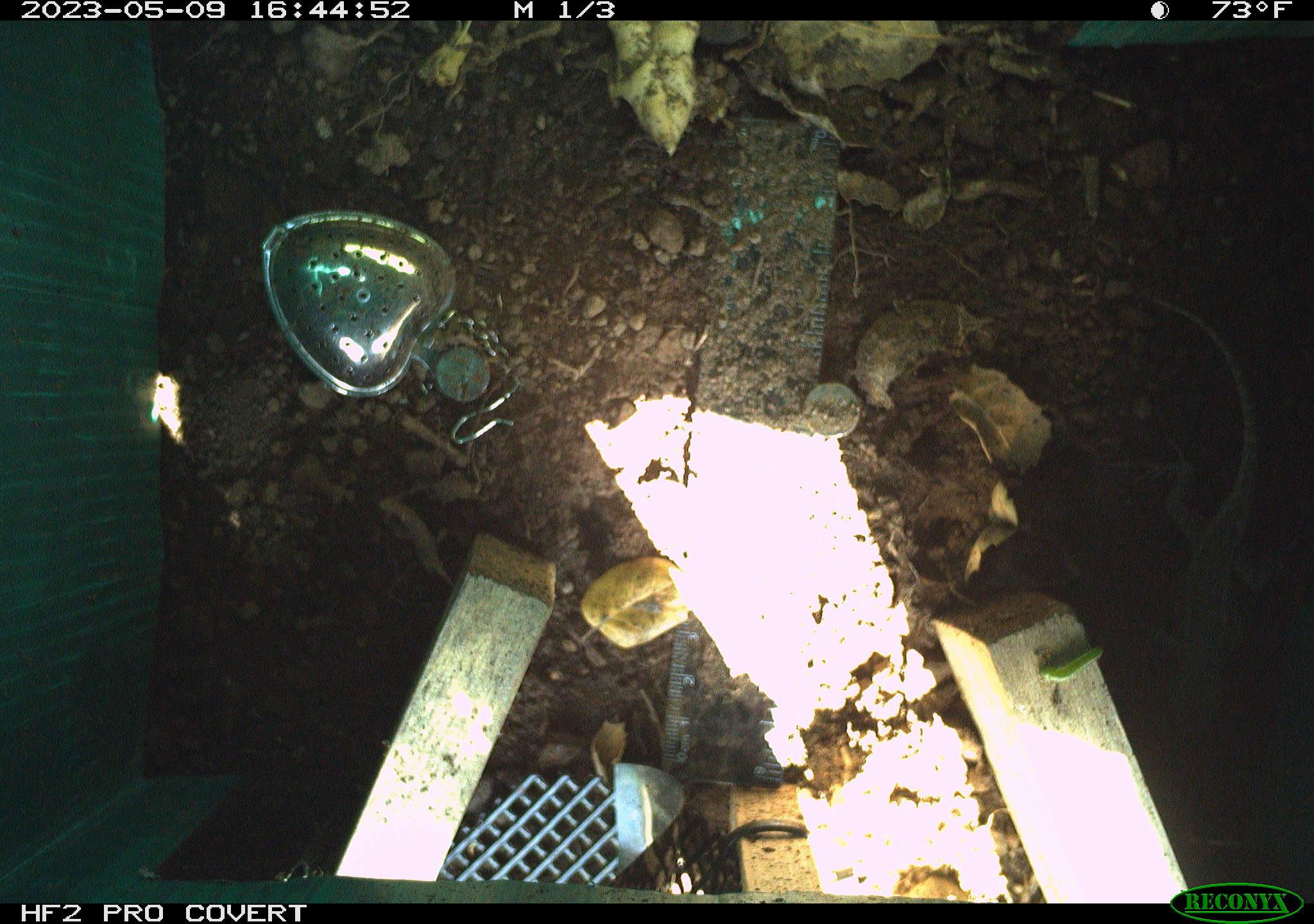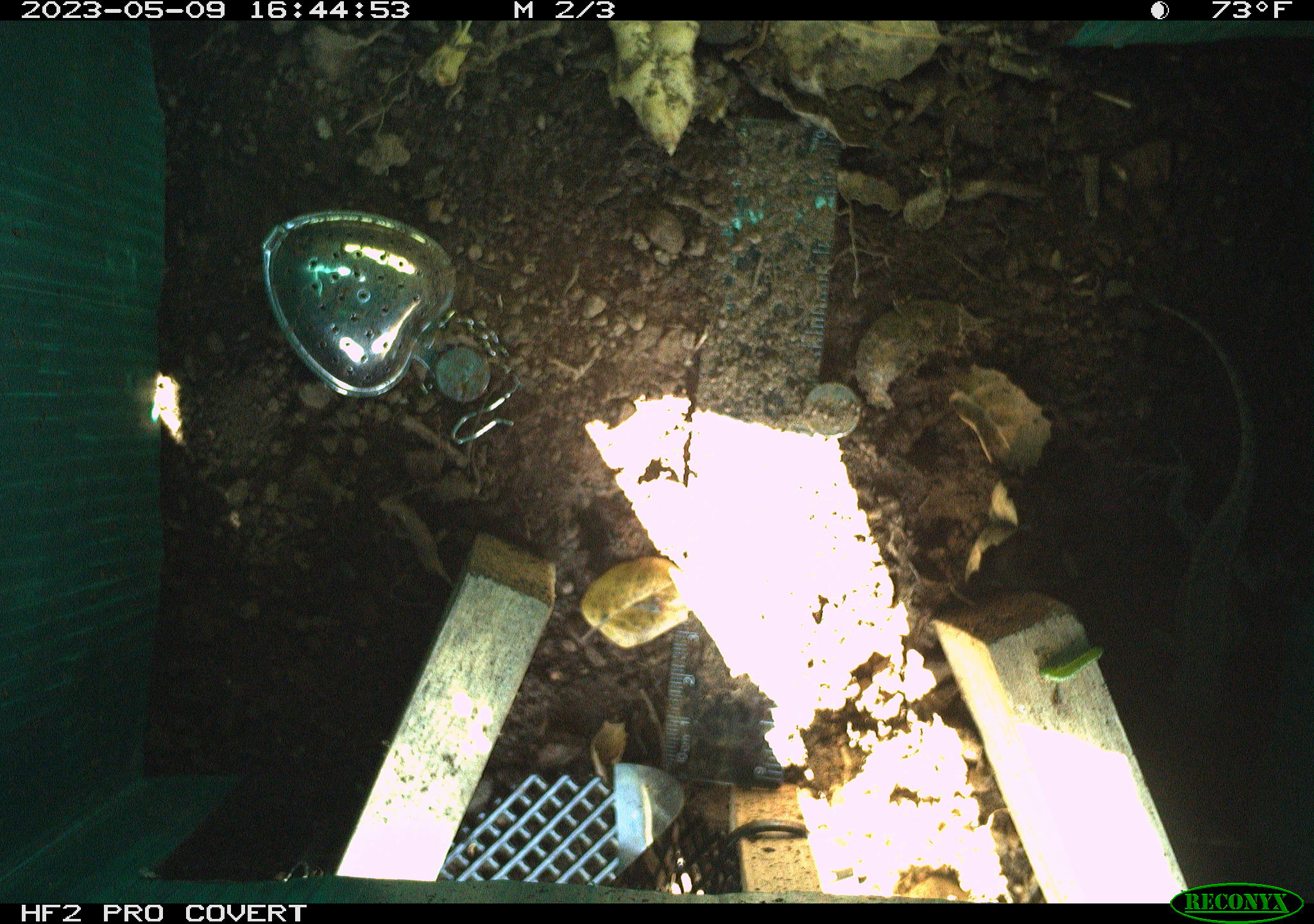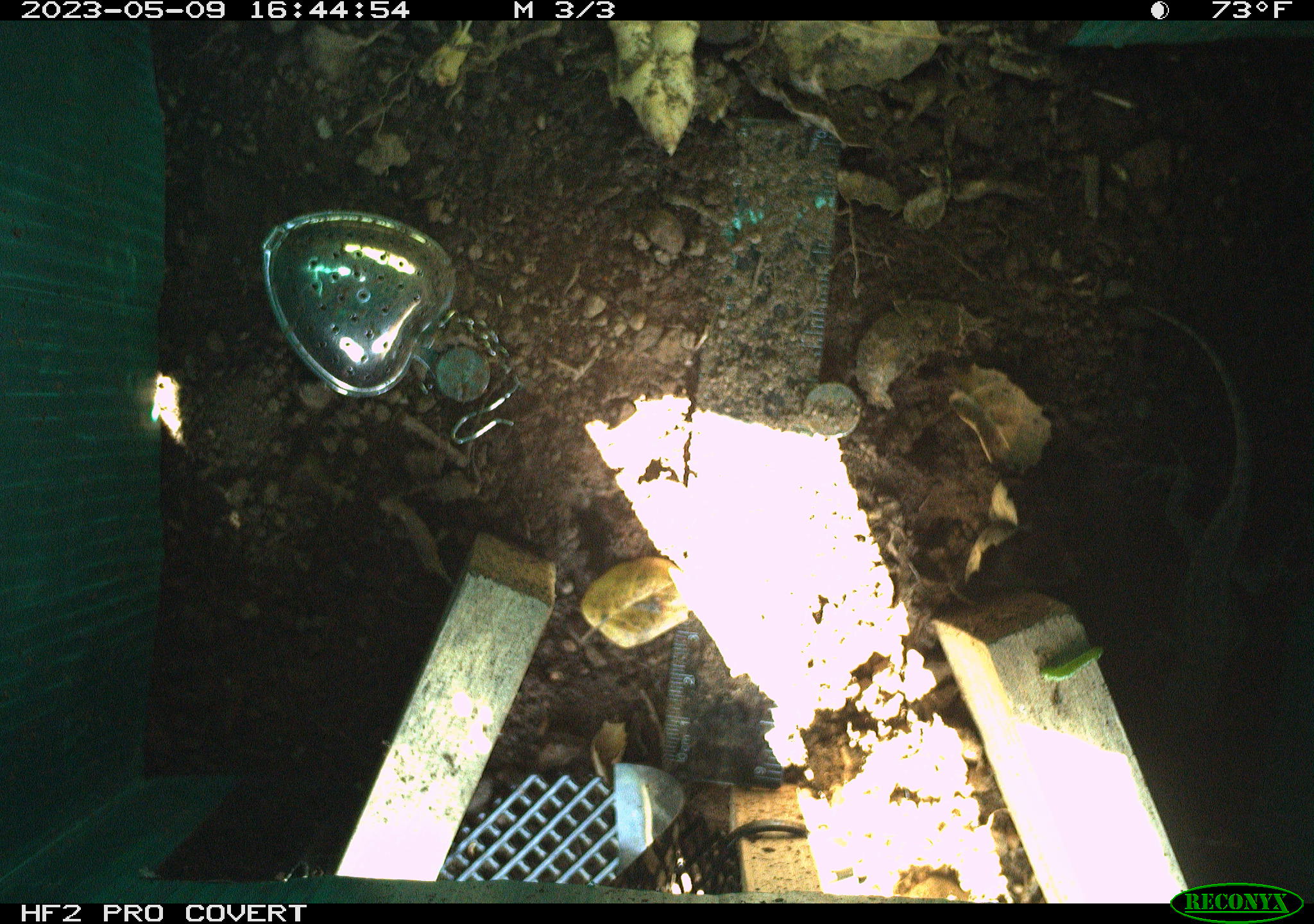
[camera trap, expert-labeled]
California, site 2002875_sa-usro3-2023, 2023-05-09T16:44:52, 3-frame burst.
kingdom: Animalia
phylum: Chordata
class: Reptilia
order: Squamata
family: Phrynosomatidae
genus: Sceloporus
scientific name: Sceloporus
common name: spiny lizards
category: sceloporus species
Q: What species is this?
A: Sceloporus species (spiny lizards) (Sceloporus).